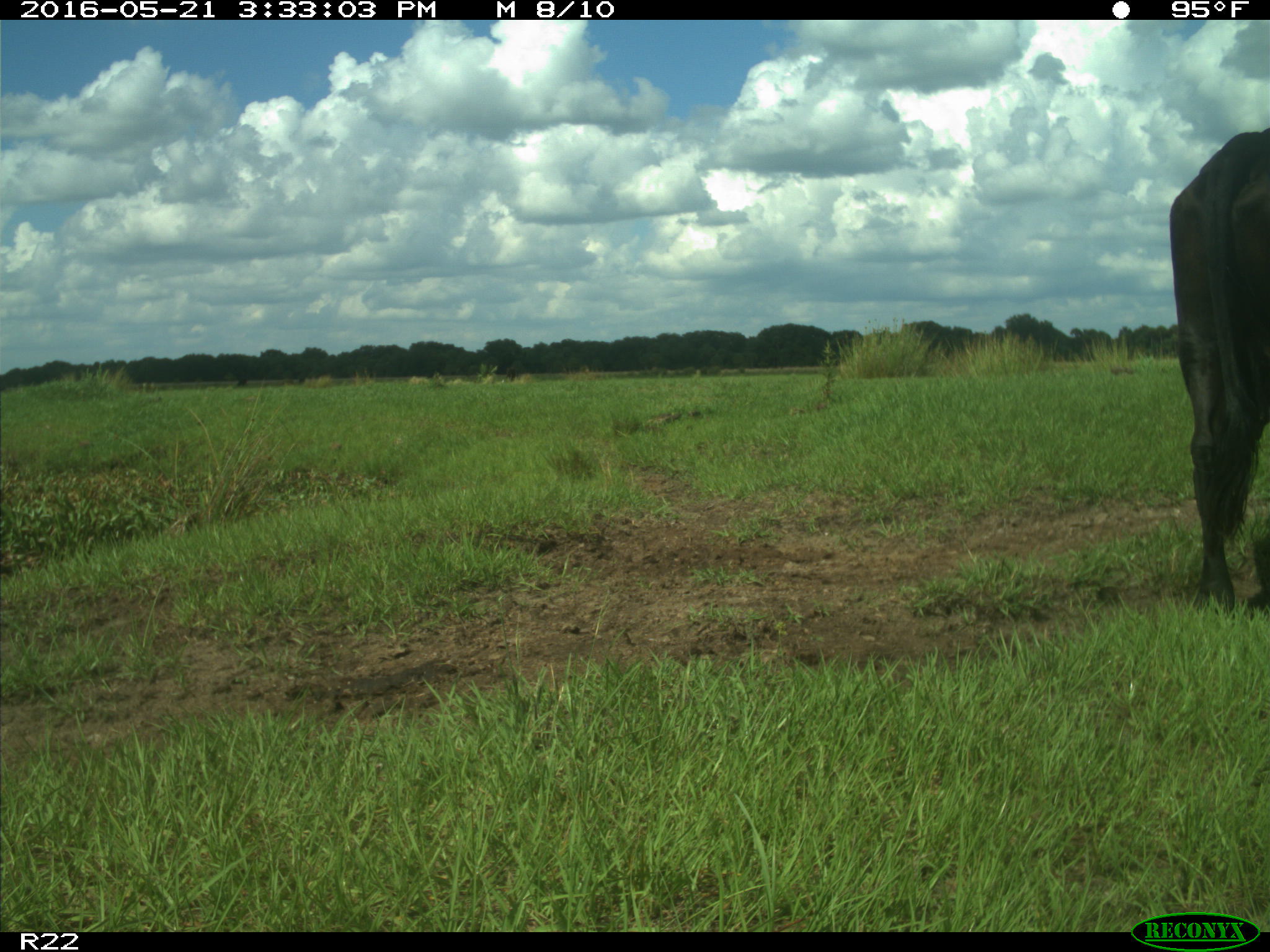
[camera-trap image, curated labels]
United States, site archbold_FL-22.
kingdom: Animalia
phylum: Chordata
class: Mammalia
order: Artiodactyla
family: Bovidae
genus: Bos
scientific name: Bos taurus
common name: domestic cow